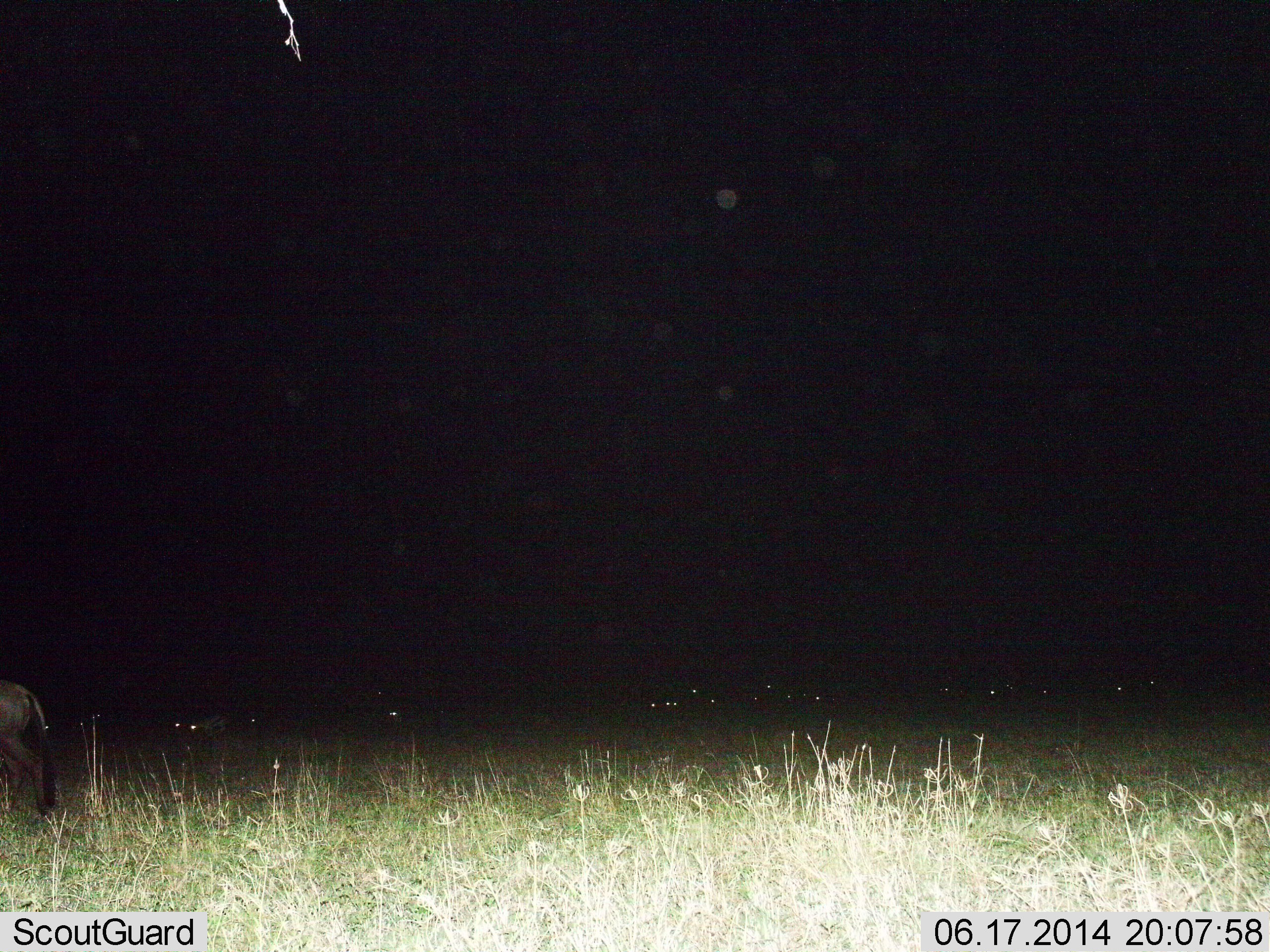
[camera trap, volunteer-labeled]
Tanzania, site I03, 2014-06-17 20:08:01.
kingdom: Animalia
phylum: Chordata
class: Mammalia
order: Artiodactyla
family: Bovidae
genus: Connochaetes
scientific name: Connochaetes taurinus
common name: blue wildebeest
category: wildebeest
Wildebeest (blue wildebeest) (Connochaetes taurinus), count 11-50. Behavior (volunteer vote fractions): standing 70%, resting 40%, moving 60%, interacting 0%. Young present (vote fraction): 0%. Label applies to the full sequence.